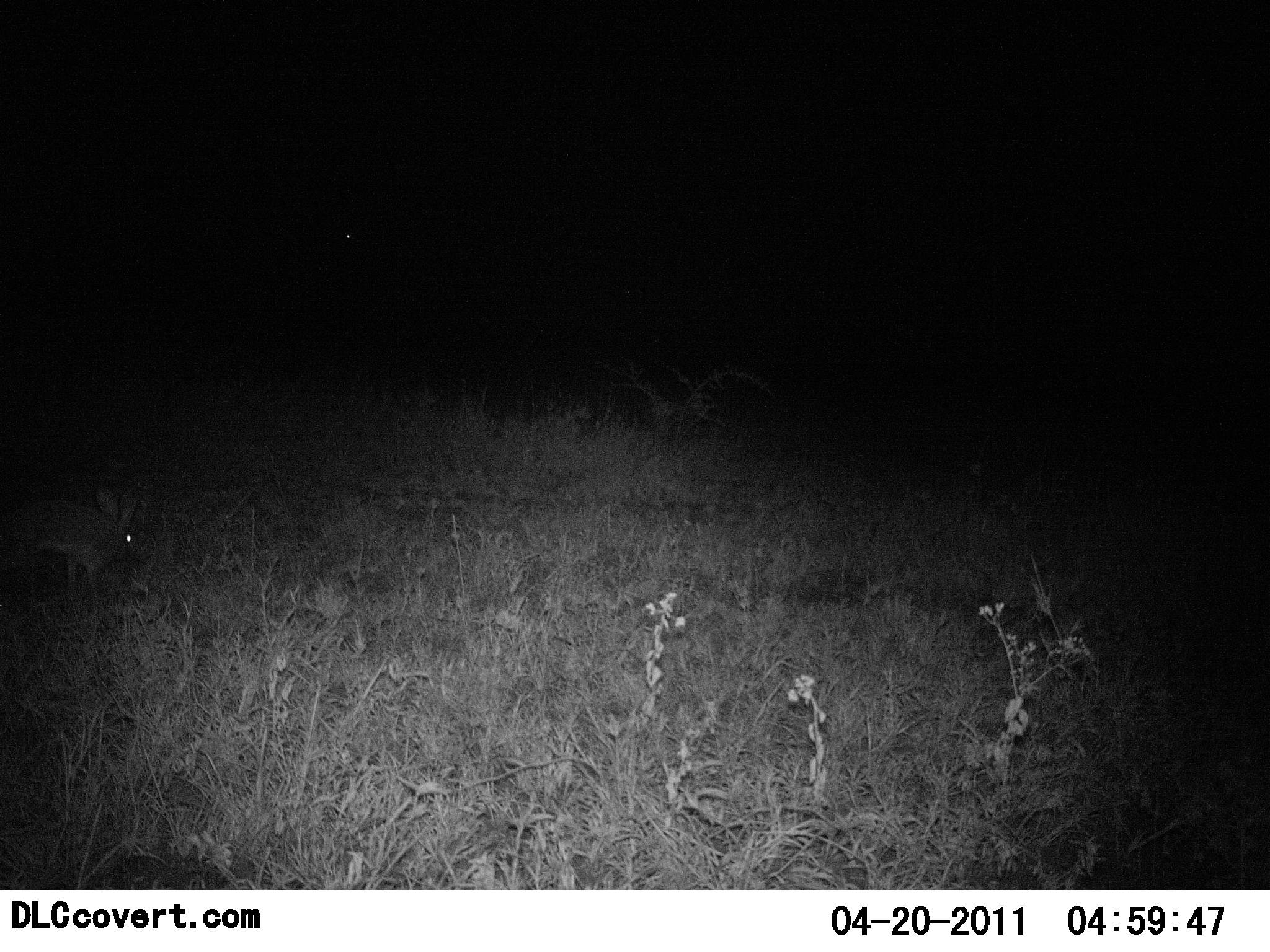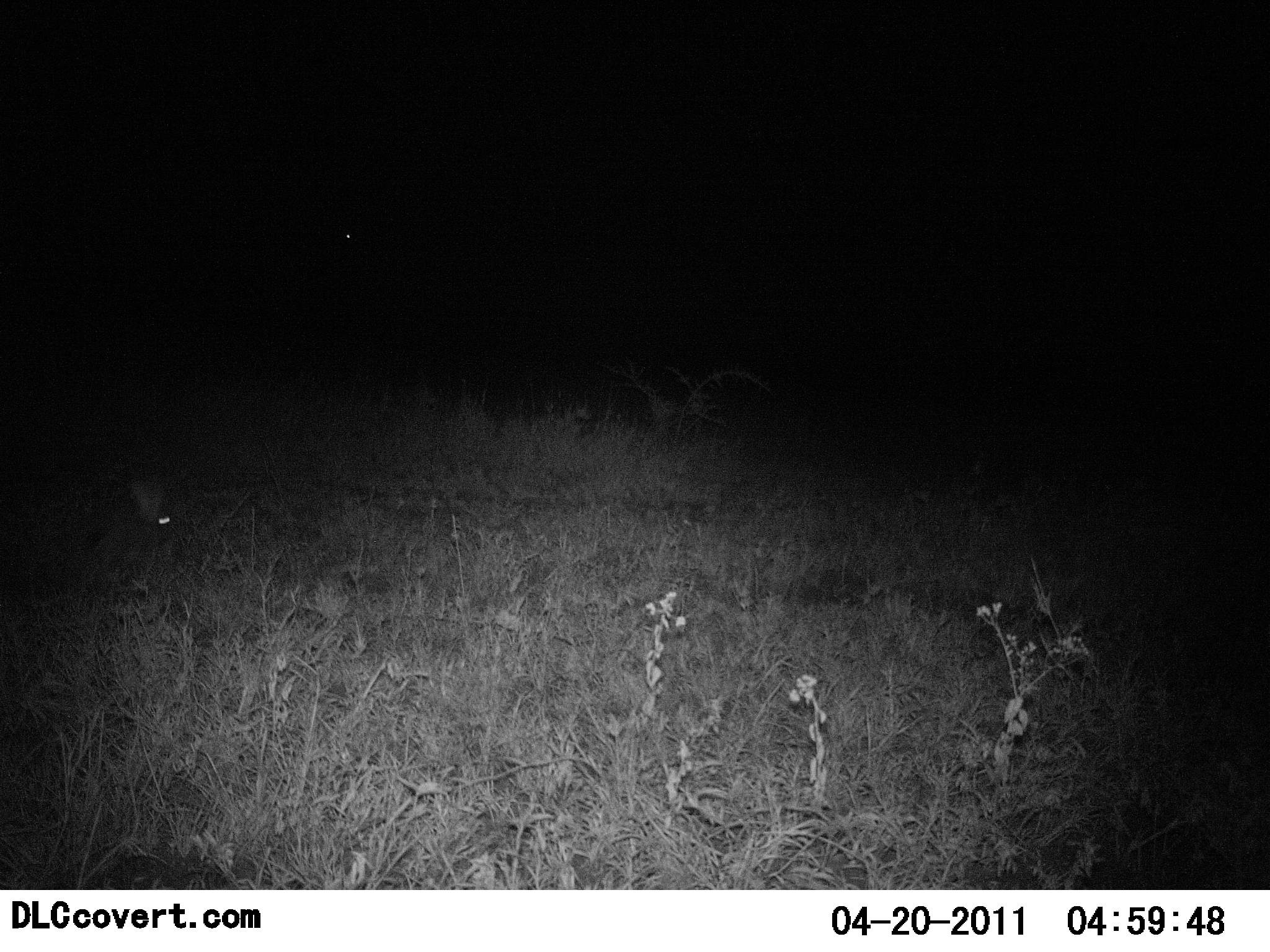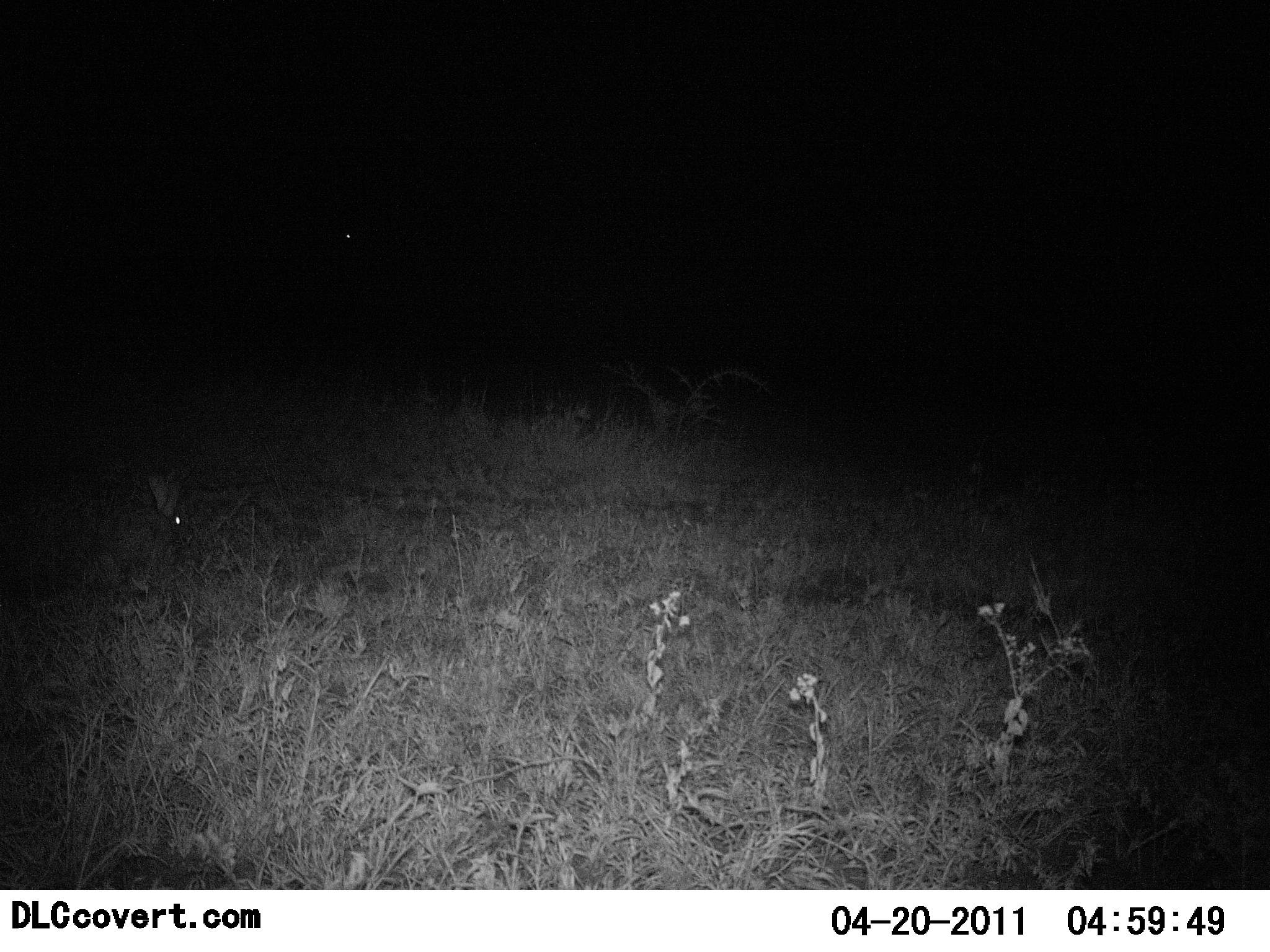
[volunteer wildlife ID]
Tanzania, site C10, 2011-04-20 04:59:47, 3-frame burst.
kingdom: Animalia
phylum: Chordata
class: Mammalia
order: Lagomorpha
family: Leporidae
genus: Lepus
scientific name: Lepus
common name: hare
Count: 1.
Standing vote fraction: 0%.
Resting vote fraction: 0%.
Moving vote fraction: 90%.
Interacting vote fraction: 0%.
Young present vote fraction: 0%.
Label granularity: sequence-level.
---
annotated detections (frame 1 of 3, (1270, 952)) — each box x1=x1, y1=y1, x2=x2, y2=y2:
animal: x1=0, y1=488, x2=140, y2=594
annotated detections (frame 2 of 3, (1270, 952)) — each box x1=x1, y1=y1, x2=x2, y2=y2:
animal: x1=78, y1=479, x2=170, y2=600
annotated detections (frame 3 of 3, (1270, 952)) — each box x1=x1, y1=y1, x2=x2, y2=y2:
animal: x1=93, y1=471, x2=185, y2=578